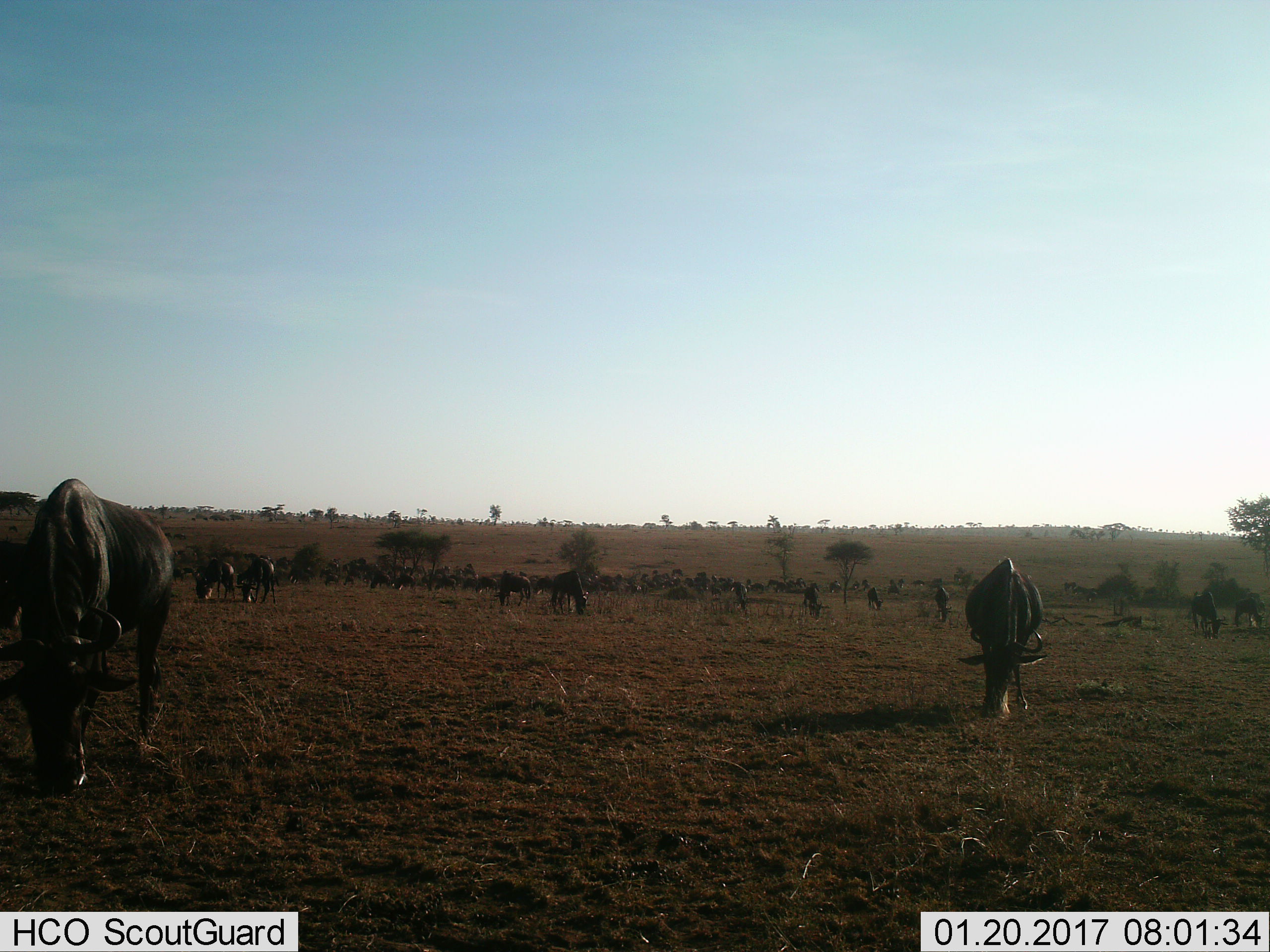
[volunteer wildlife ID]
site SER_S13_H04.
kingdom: Animalia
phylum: Chordata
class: Mammalia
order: Artiodactyla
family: Bovidae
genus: Connochaetes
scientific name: Connochaetes taurinus taurinus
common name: blue wildebeest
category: wildebeestblue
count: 51+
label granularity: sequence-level